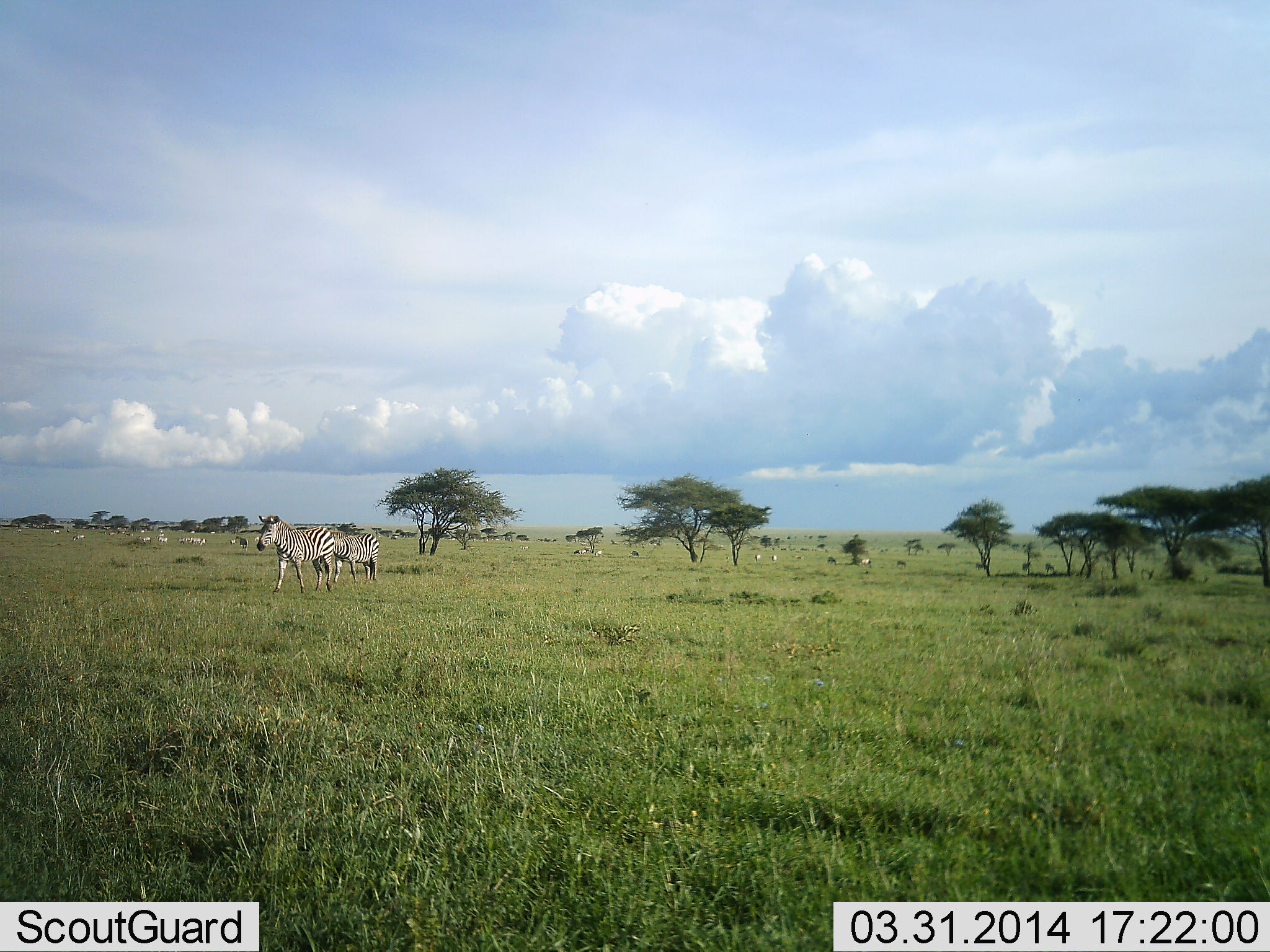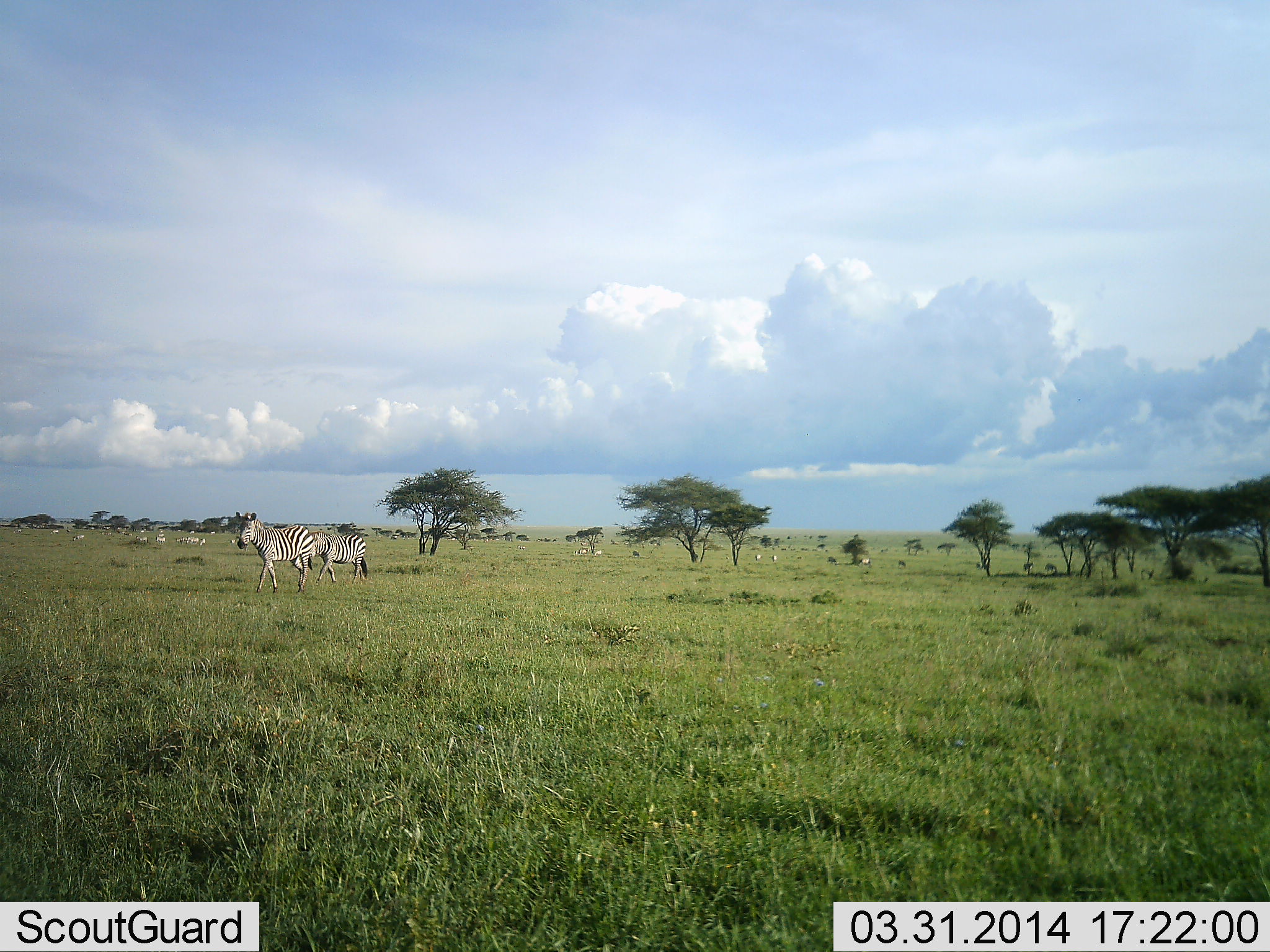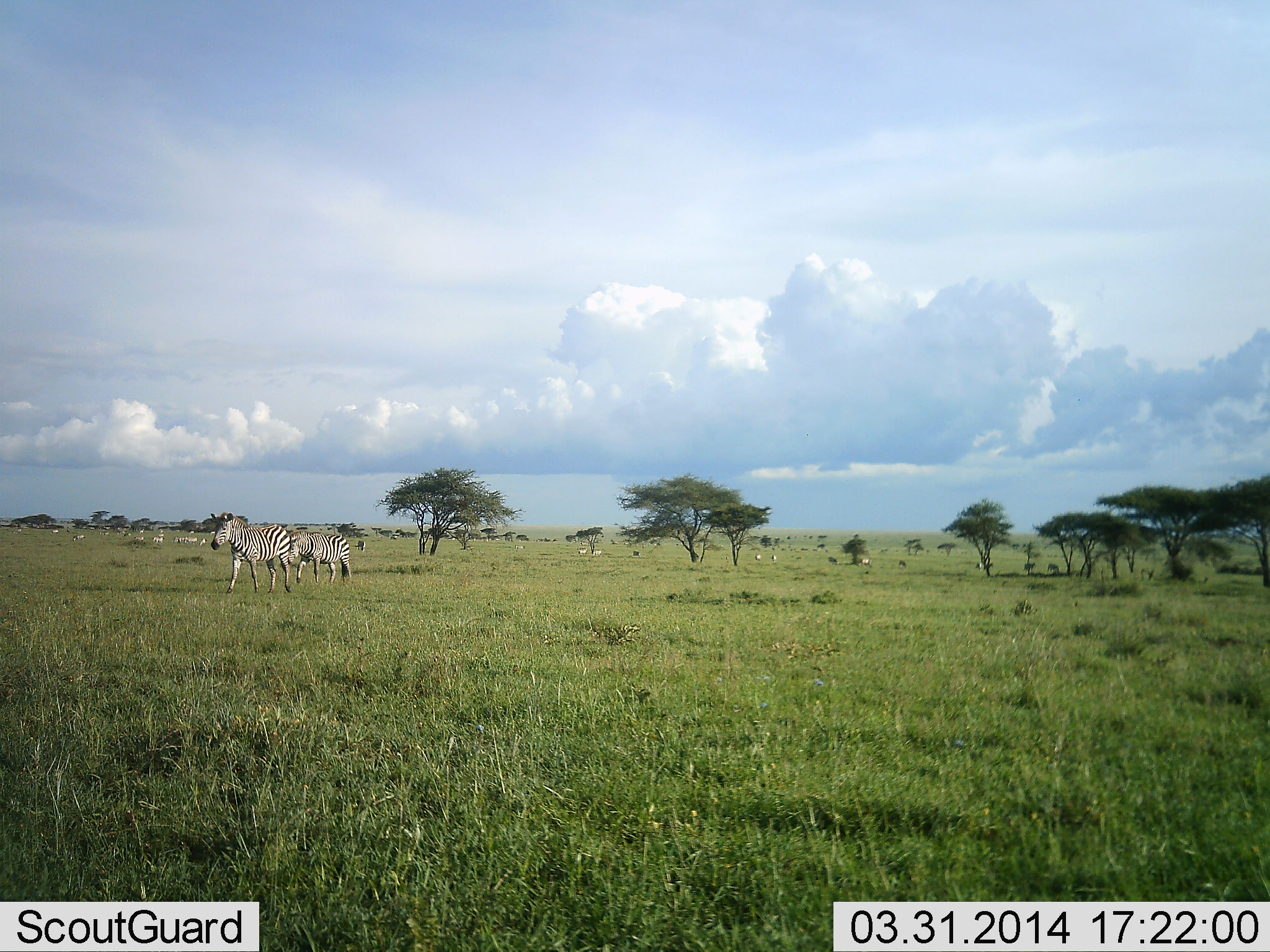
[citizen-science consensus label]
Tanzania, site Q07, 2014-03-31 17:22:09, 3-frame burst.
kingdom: Animalia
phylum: Chordata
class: Mammalia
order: Perissodactyla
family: Equidae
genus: Equus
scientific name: Equus quagga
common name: plains zebra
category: zebra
Zebra (plains zebra) (Equus quagga), count 11-50. Behavior (volunteer vote fractions): standing 33%, resting 0%, moving 83%, interacting 0%. Young present (vote fraction): 0%. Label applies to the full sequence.